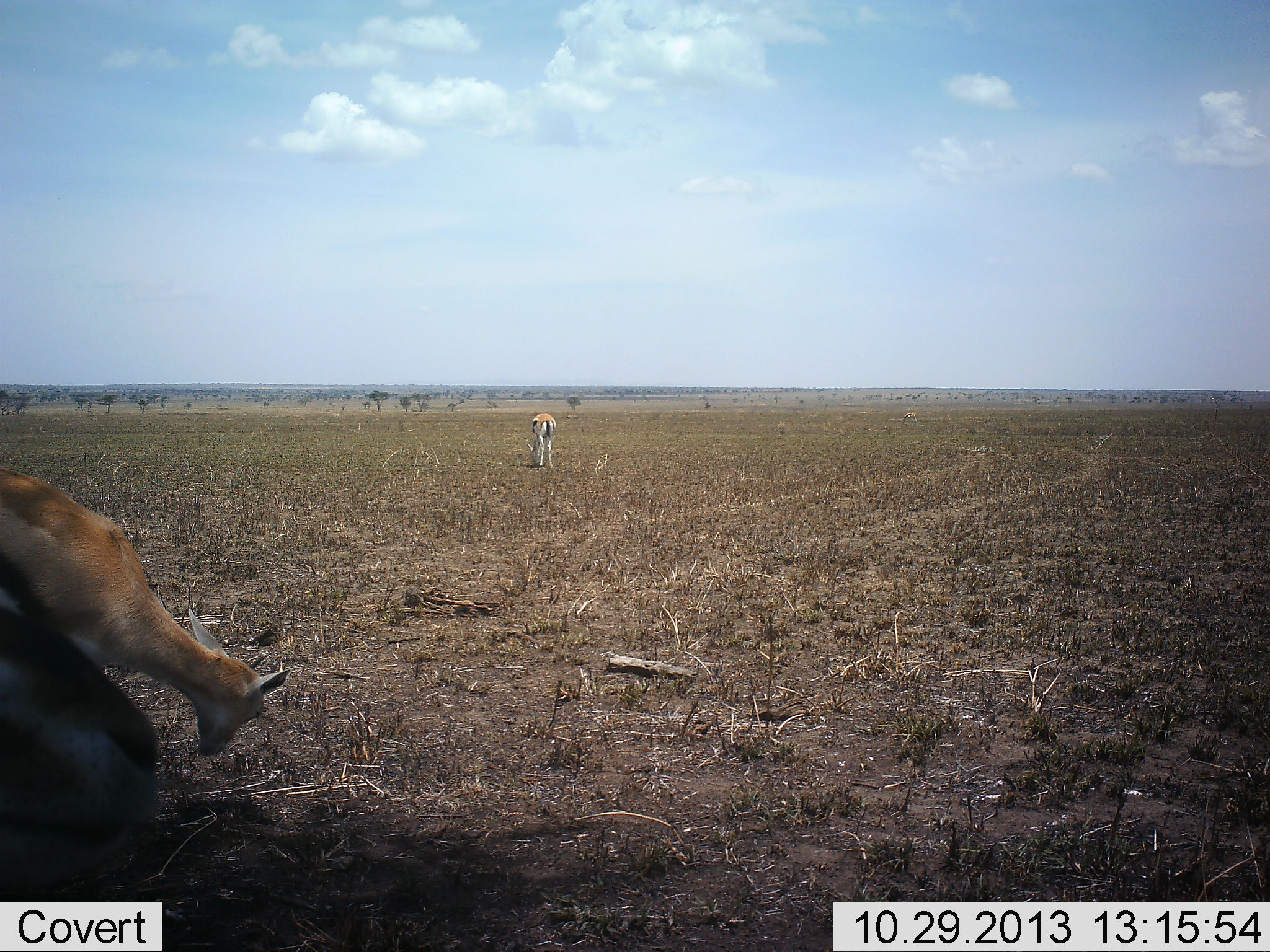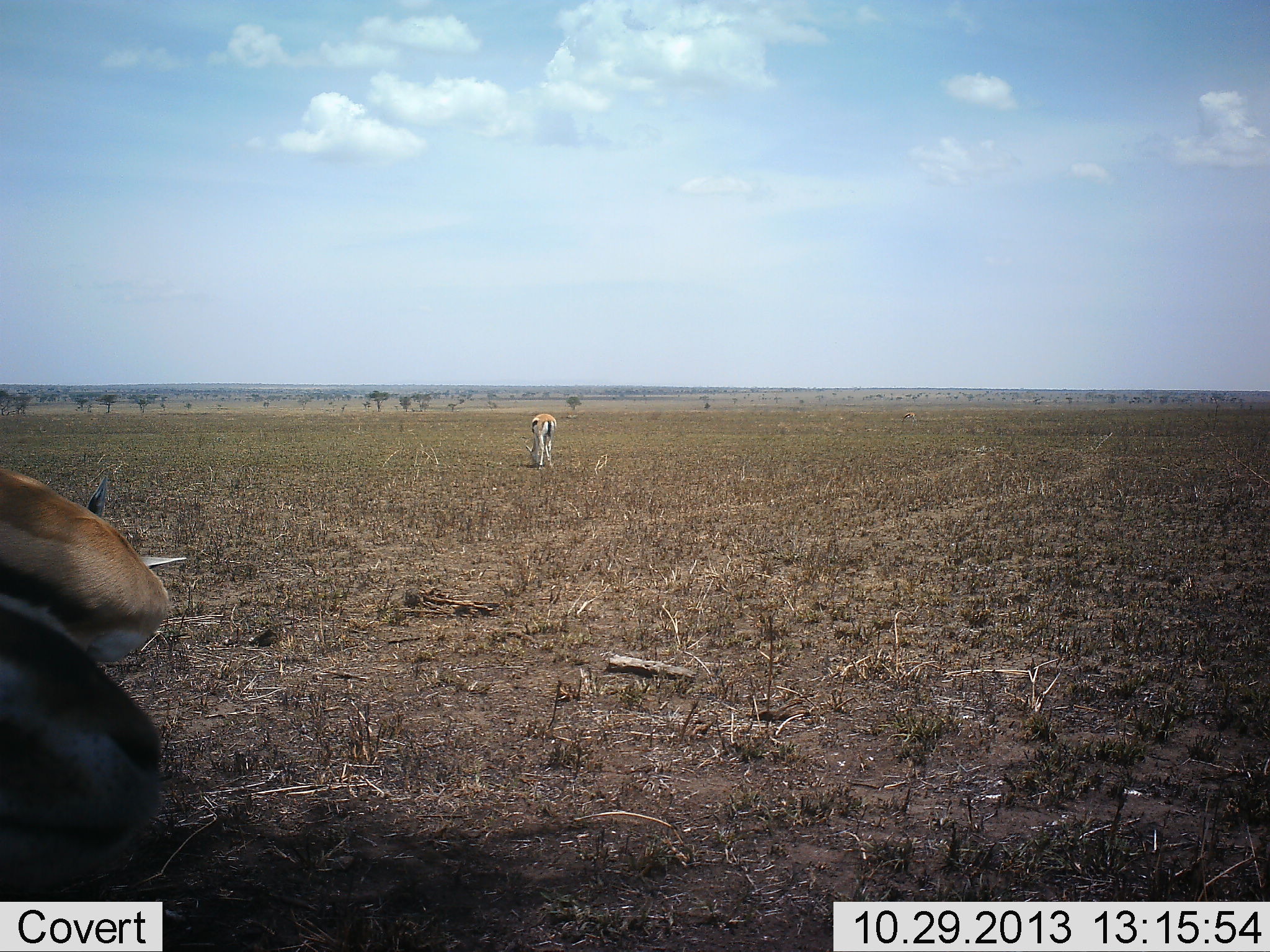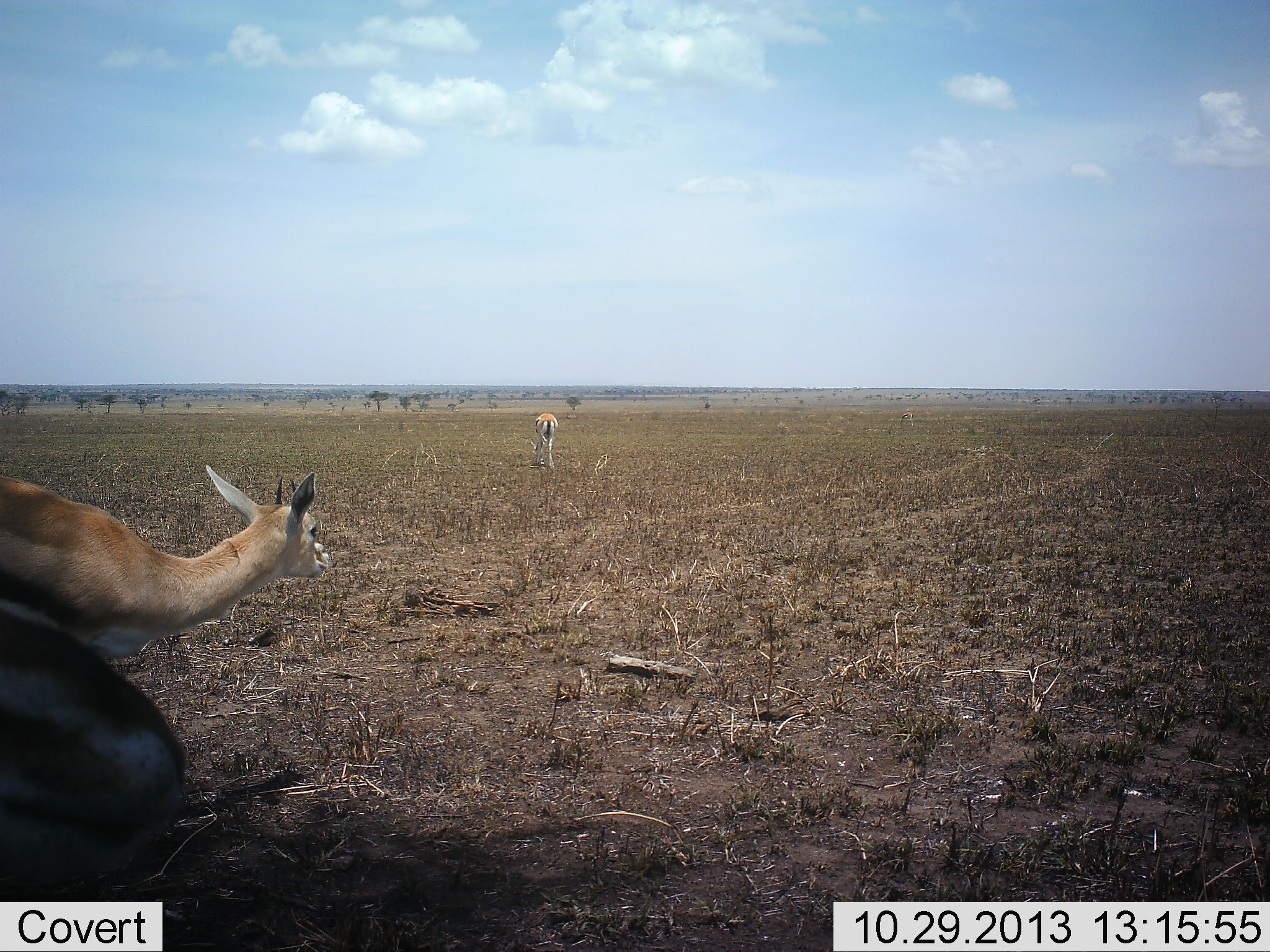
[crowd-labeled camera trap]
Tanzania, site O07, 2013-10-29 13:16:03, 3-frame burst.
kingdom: Animalia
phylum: Chordata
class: Mammalia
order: Artiodactyla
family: Bovidae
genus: Eudorcas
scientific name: Eudorcas thomsonii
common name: thomson's gazelle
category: gazellethomsons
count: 3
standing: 82%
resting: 0%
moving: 27%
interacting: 0%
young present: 0%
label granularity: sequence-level